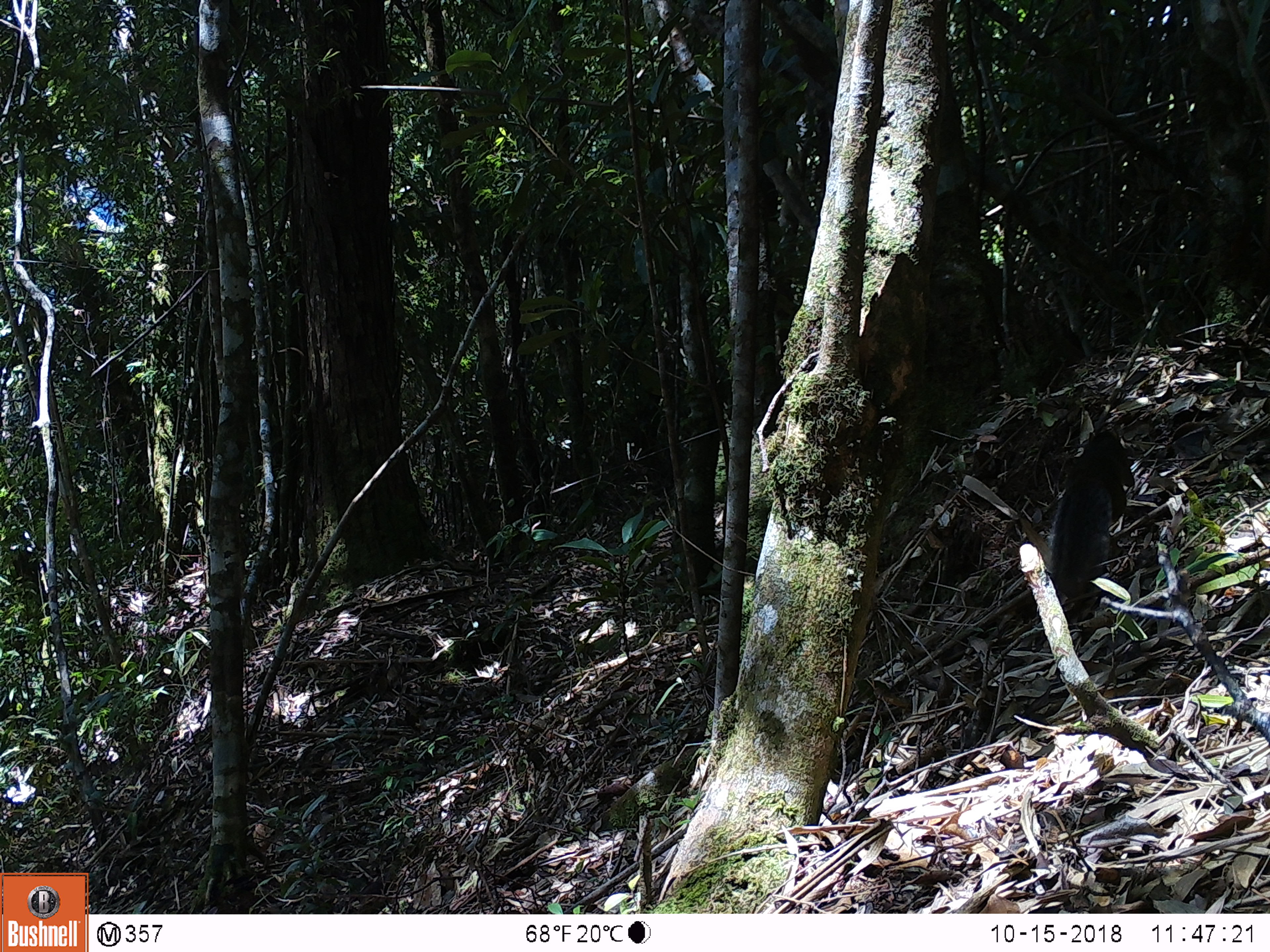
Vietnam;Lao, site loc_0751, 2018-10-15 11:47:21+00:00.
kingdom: Animalia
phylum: Chordata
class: Mammalia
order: Rodentia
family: Sciuridae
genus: Dremomys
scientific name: Dremomys rufigenis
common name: red-cheeked squirrel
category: red cheeked squirrel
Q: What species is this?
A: Red cheeked squirrel (red-cheeked squirrel) (Dremomys rufigenis).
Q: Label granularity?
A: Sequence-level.